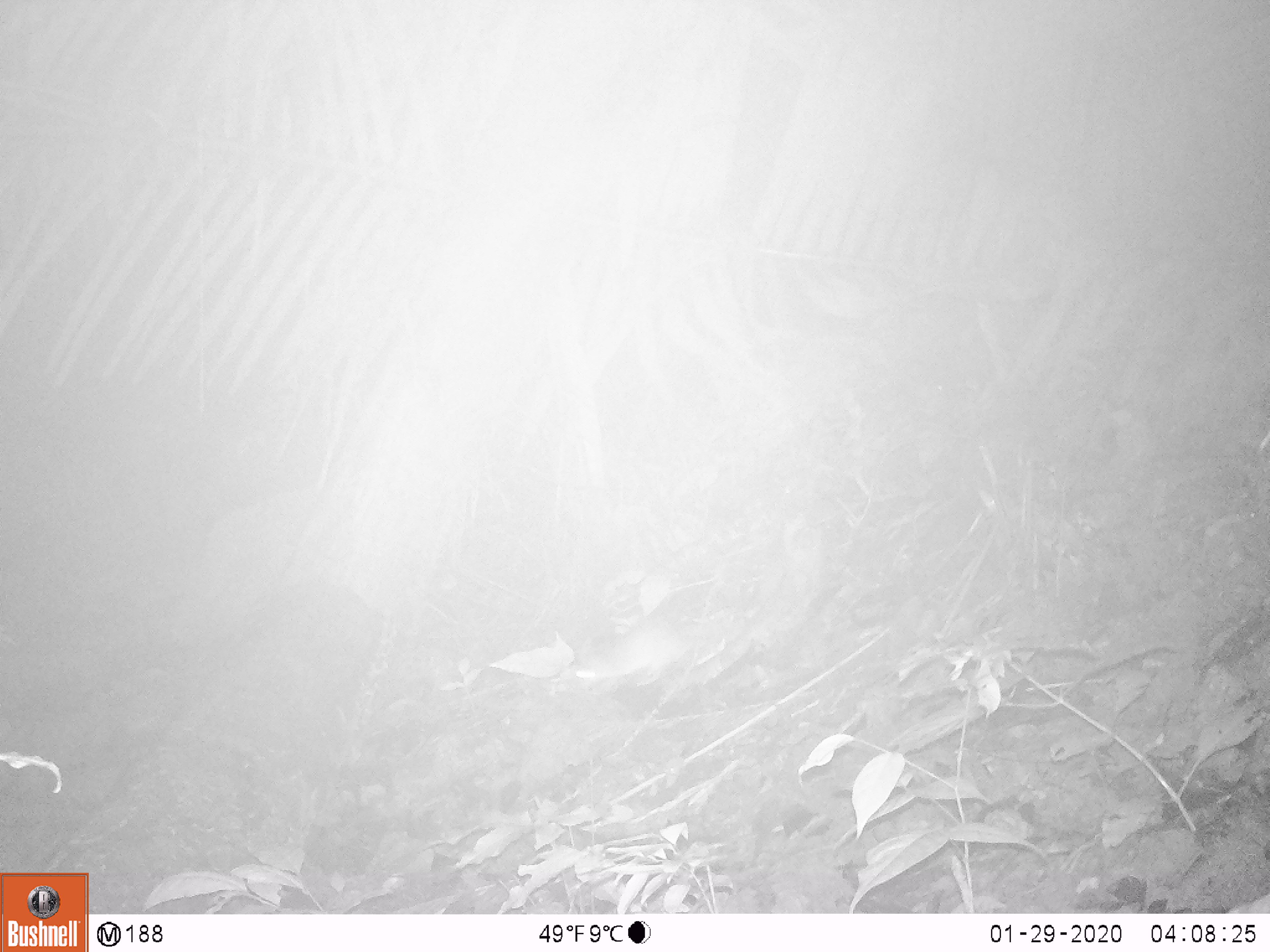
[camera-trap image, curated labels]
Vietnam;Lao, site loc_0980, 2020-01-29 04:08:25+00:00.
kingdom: Animalia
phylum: Chordata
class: Mammalia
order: Rodentia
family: Muridae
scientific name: Muridae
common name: old-world mice and rats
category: unidentified murid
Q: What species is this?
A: Unidentified murid (old-world mice and rats) (Muridae).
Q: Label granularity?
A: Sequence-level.